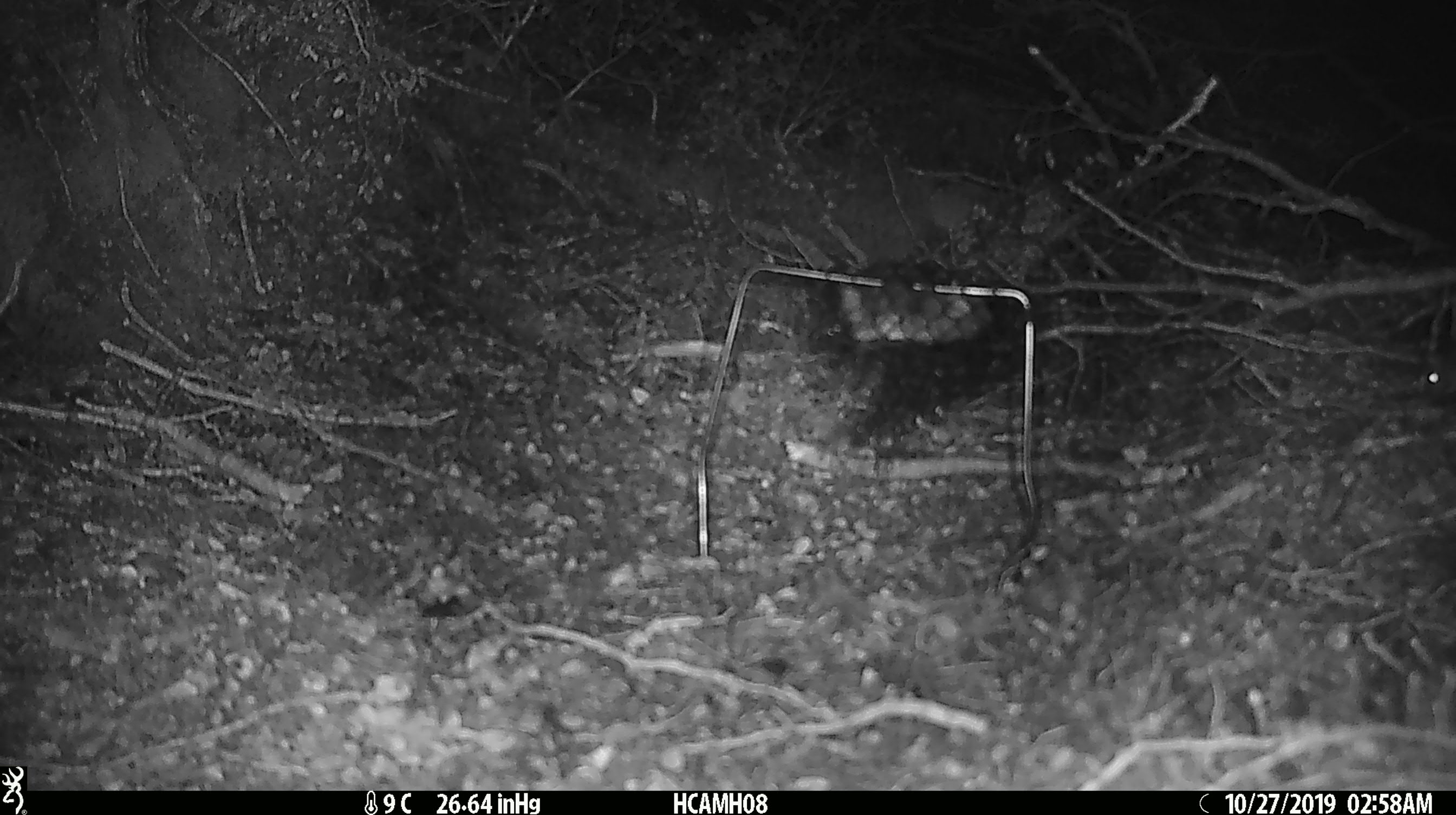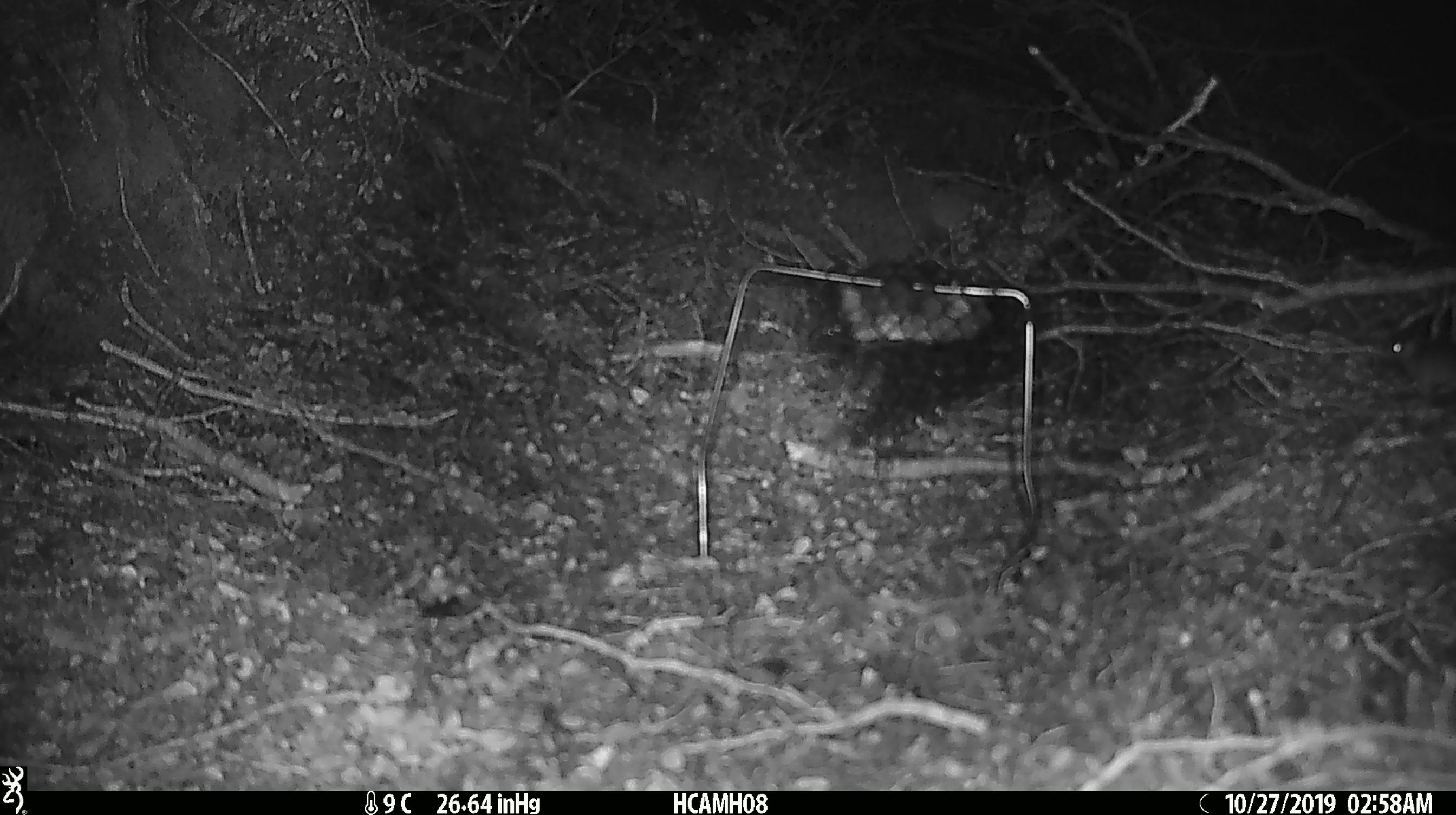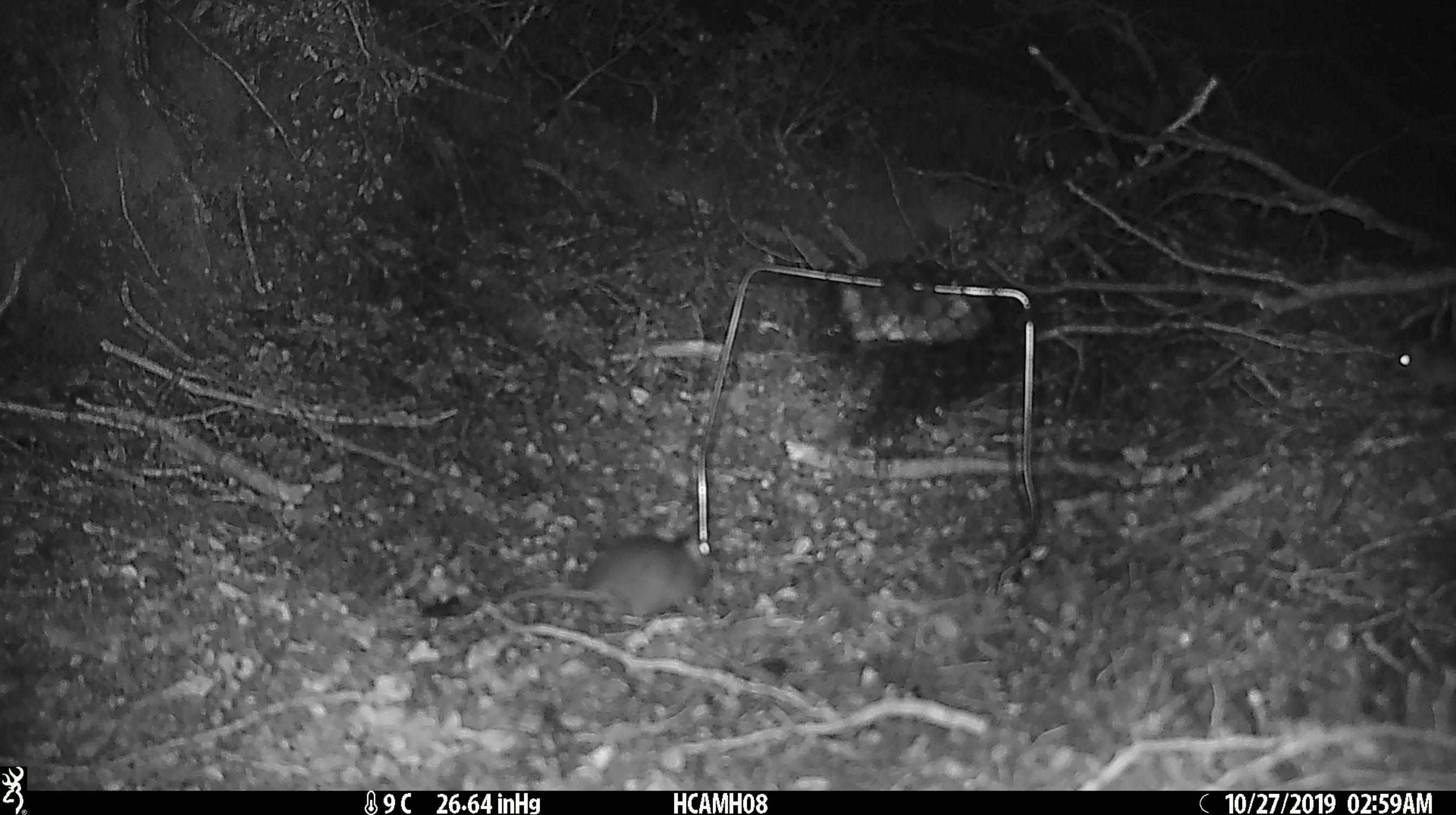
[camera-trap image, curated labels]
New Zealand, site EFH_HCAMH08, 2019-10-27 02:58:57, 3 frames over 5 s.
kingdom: Animalia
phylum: Chordata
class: Mammalia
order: Rodentia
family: Muridae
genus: Mus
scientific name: Mus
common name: mouse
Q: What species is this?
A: Mouse (Mus).